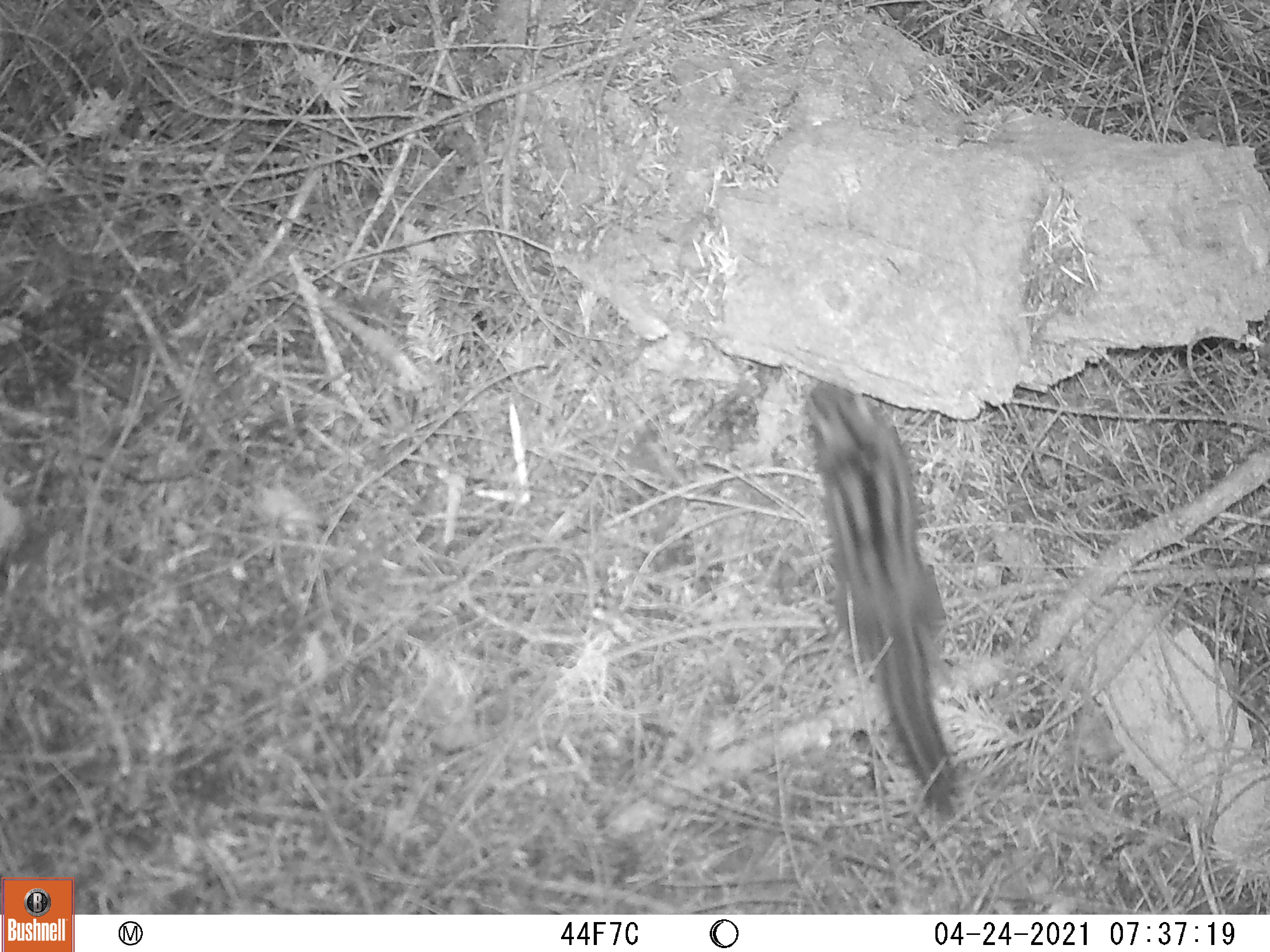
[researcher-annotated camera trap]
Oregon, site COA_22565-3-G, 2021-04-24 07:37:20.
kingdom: Animalia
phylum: Chordata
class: Mammalia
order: Rodentia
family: Sciuridae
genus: Neotamias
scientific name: Neotamias townsendii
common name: townsend's chipmunk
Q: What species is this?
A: Townsend's chipmunk (Neotamias townsendii).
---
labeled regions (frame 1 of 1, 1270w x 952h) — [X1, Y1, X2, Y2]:
townsend's chipmunk: [793, 373, 964, 811]